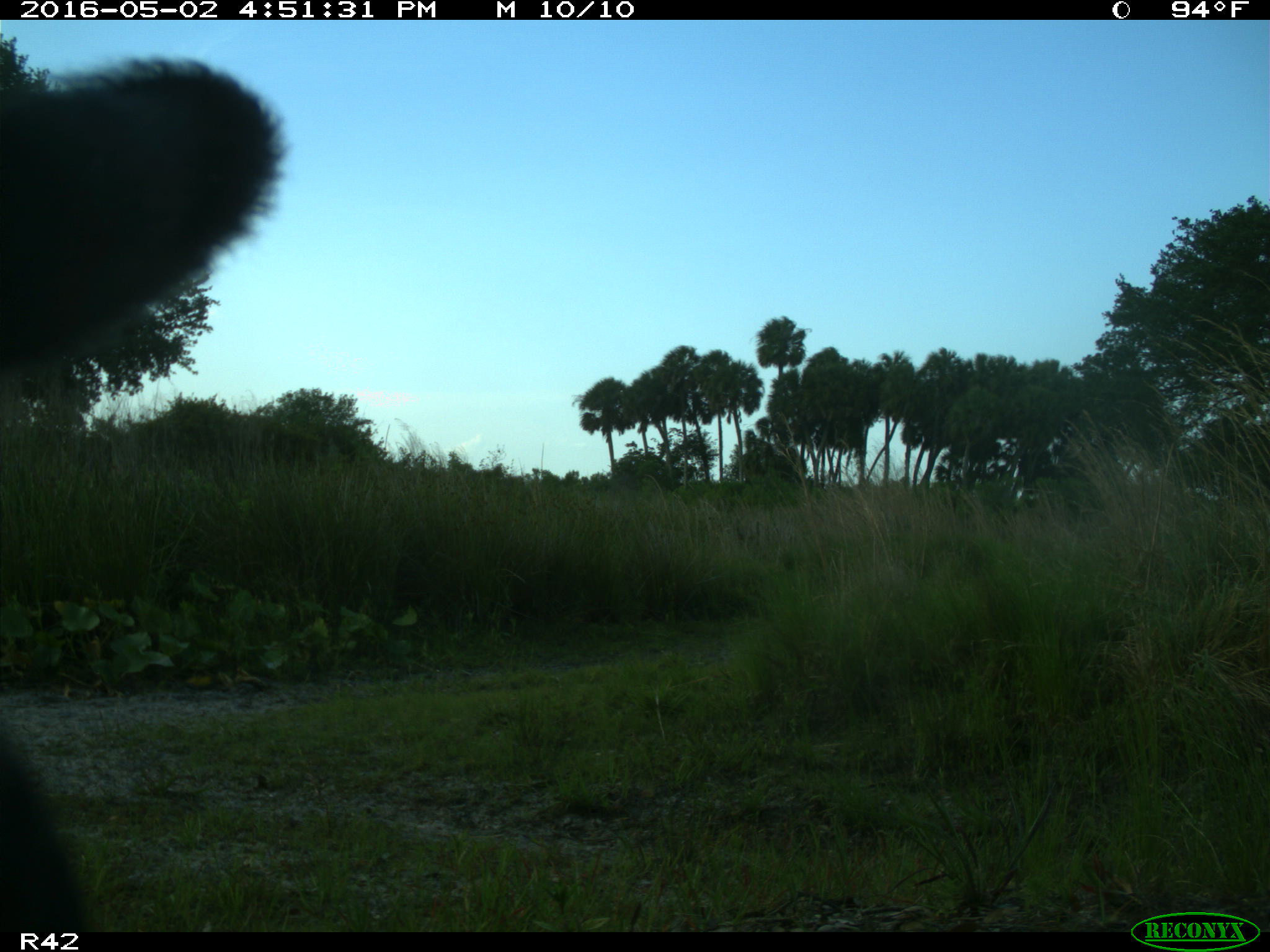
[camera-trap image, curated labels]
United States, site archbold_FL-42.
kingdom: Animalia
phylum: Chordata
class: Mammalia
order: Artiodactyla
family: Bovidae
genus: Bos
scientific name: Bos taurus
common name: domestic cow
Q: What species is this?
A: Bos taurus (domestic cow).